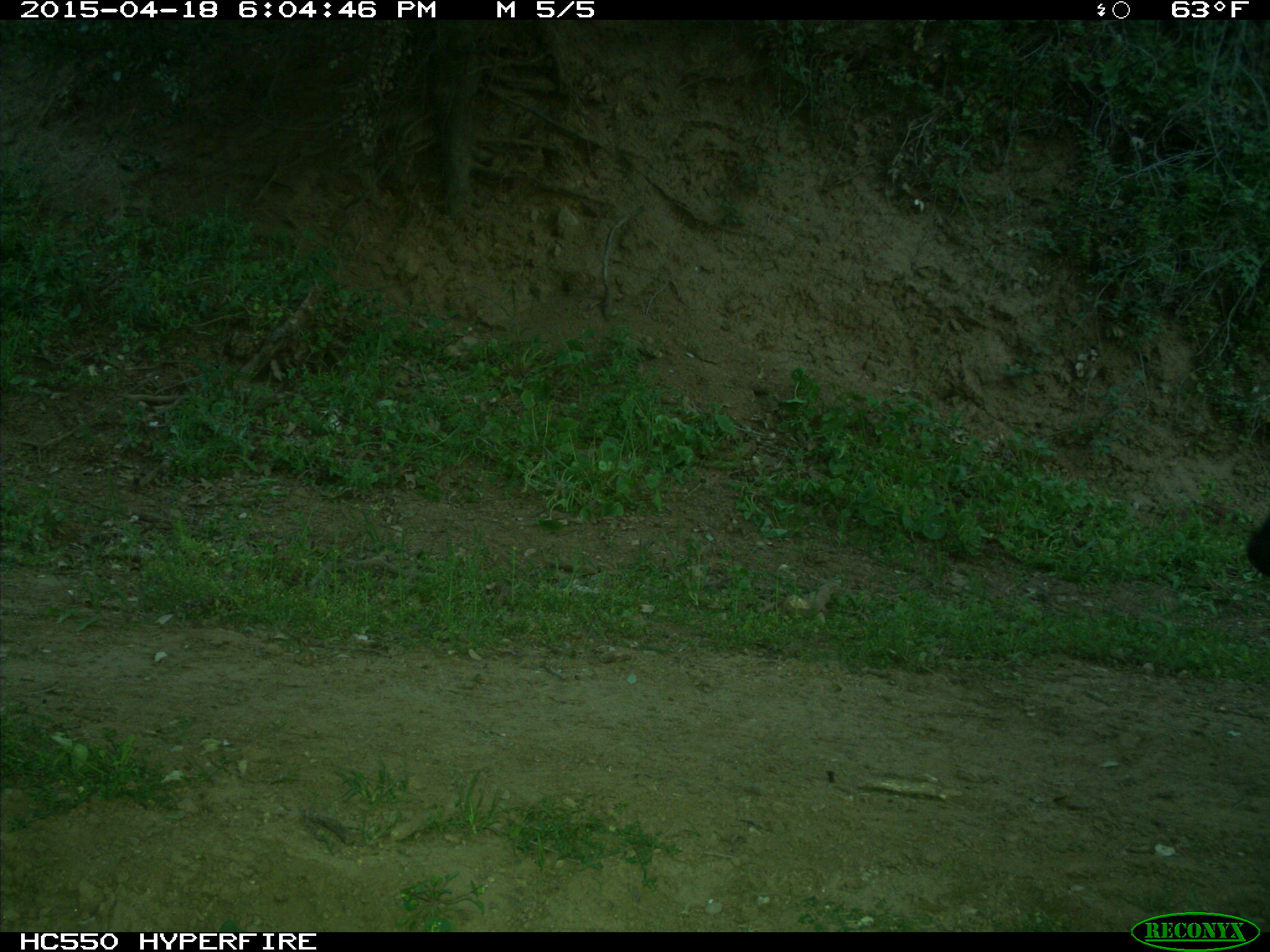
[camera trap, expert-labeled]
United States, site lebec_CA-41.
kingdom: Animalia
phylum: Chordata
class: Mammalia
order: Artiodactyla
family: Bovidae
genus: Bos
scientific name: Bos taurus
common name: domestic cow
Bos taurus (domestic cow).